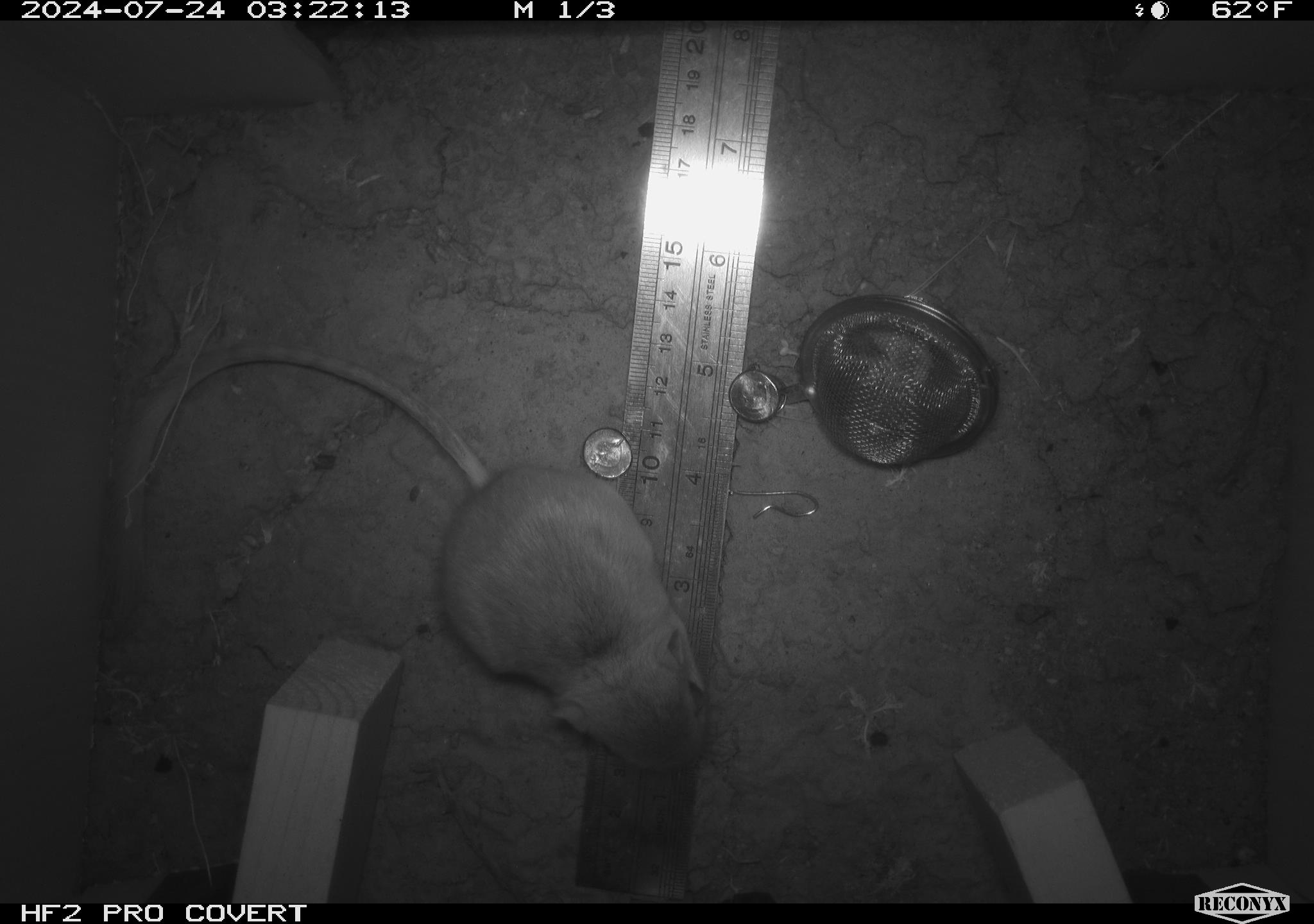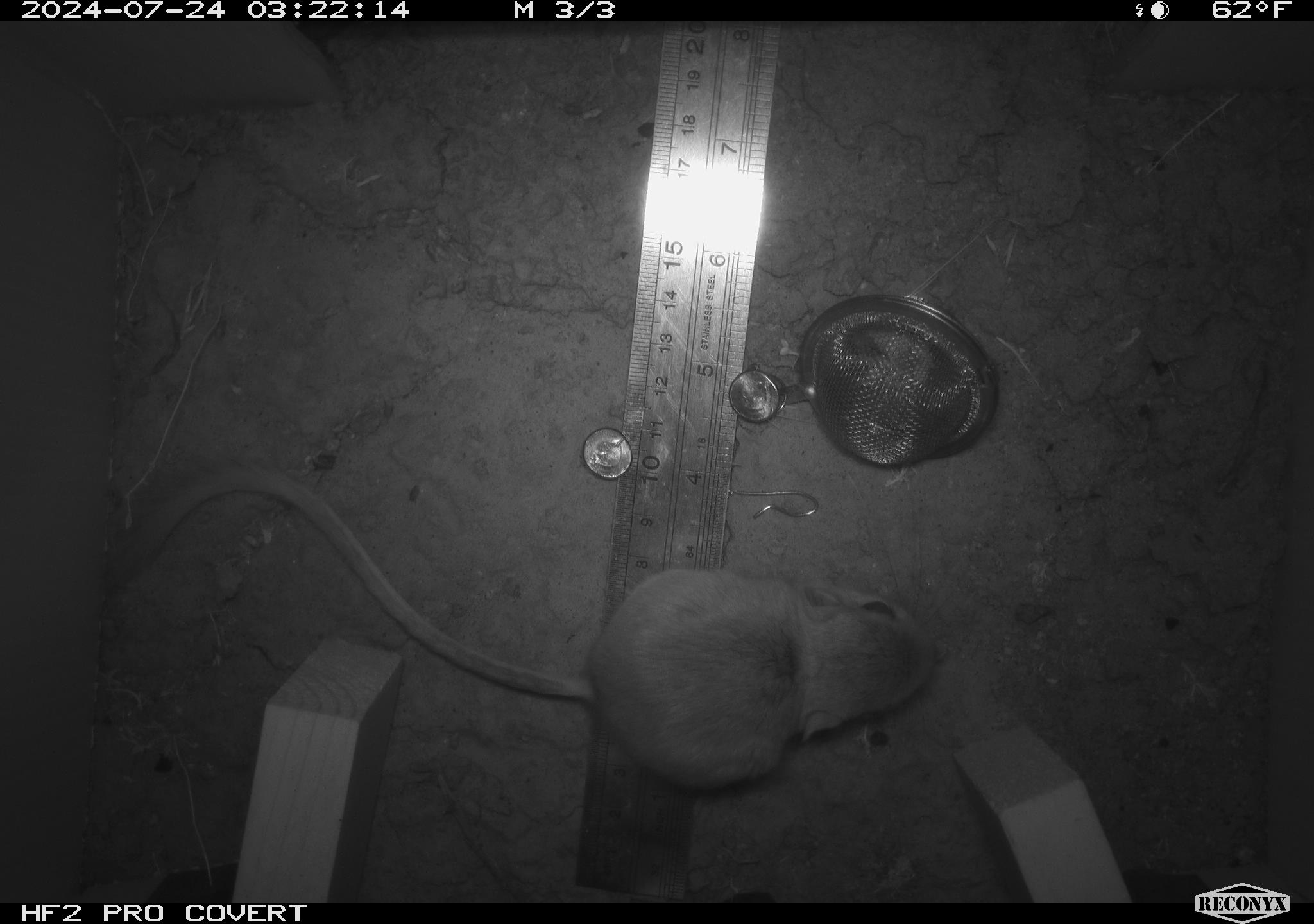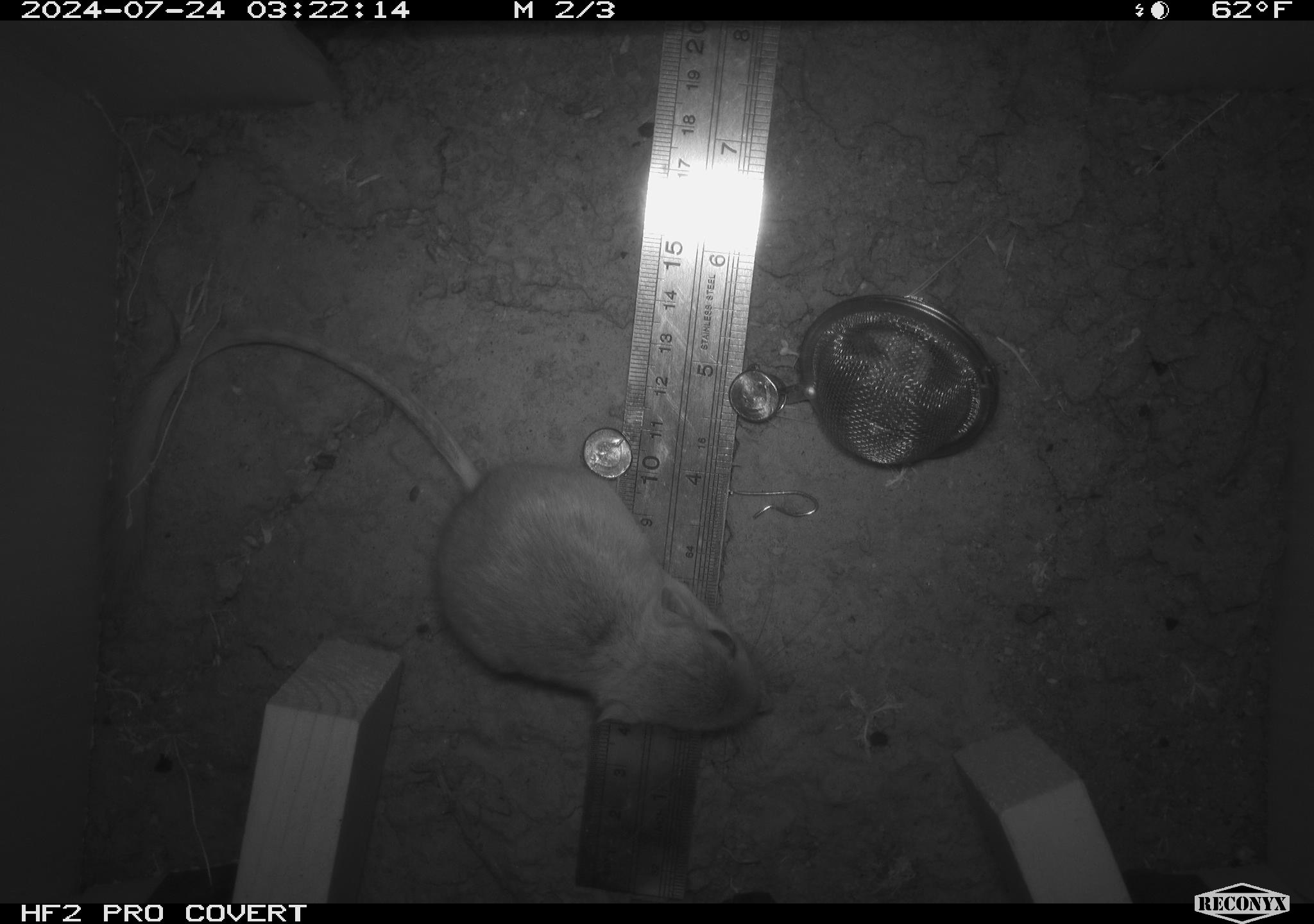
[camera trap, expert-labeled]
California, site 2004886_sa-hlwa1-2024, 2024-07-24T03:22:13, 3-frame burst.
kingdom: Animalia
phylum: Chordata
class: Mammalia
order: Rodentia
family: Heteromyidae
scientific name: Heteromyidae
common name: kangaroo rats and pocket mice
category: heteromyidae family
Heteromyidae family (kangaroo rats and pocket mice) (Heteromyidae).